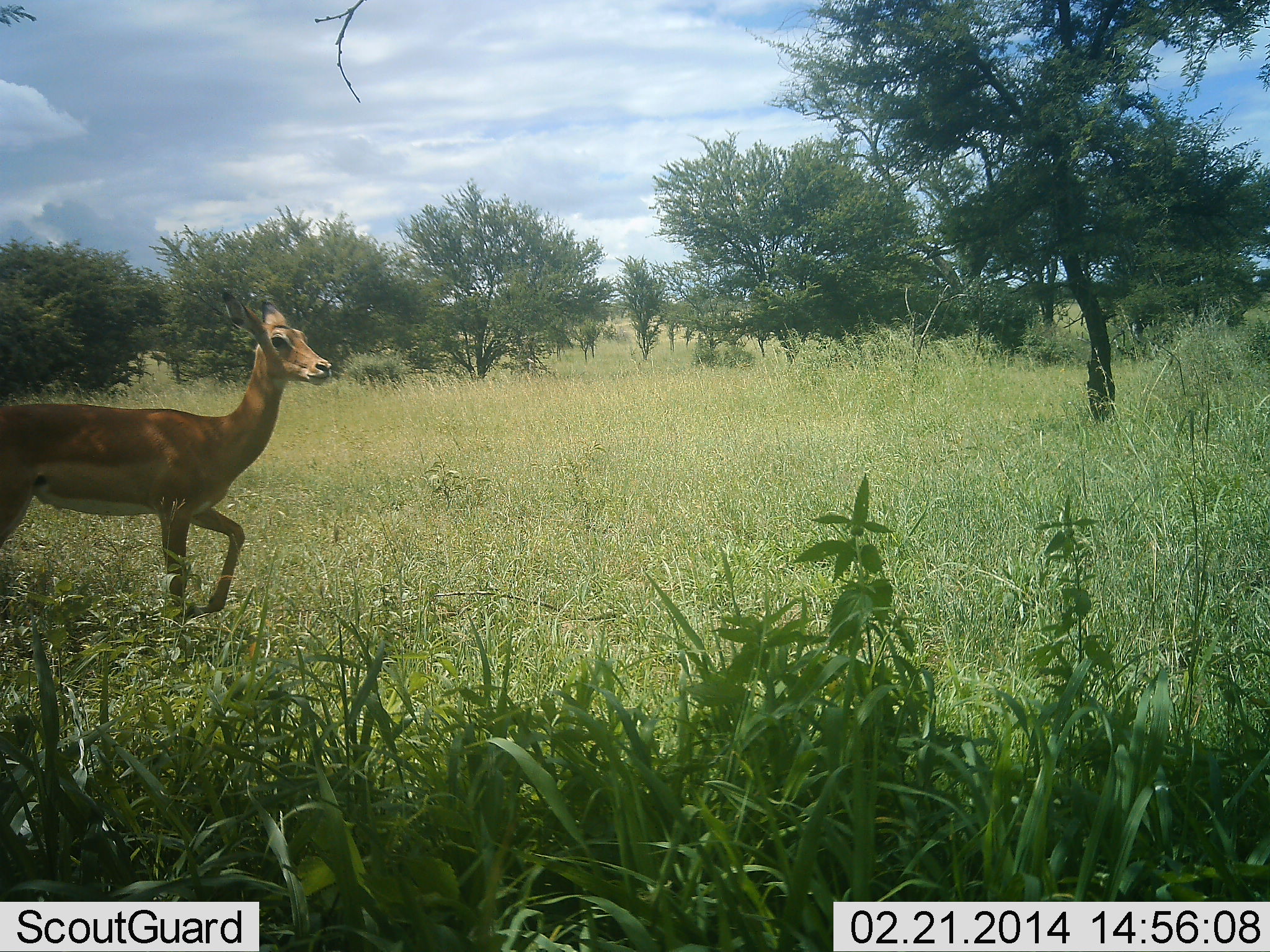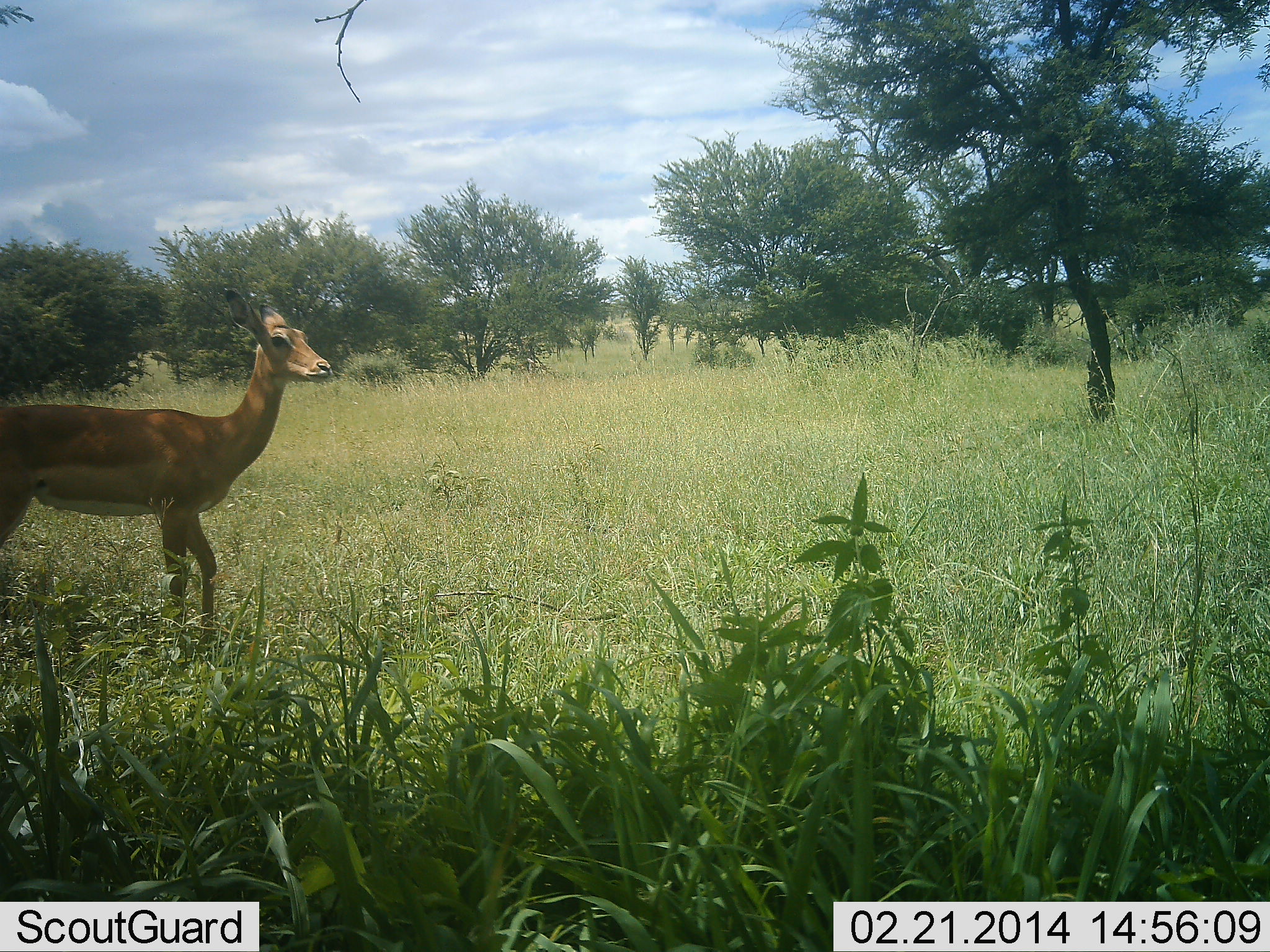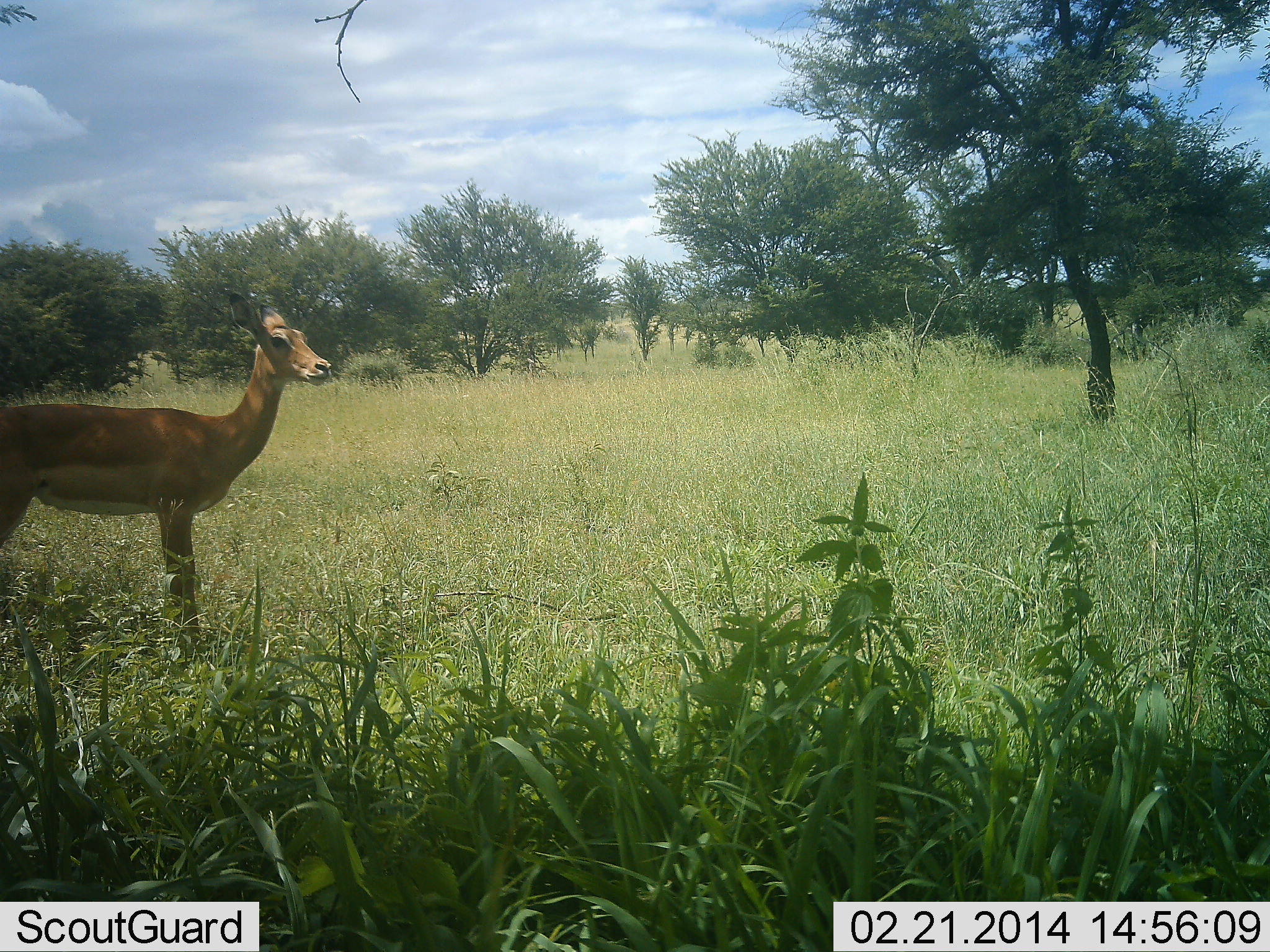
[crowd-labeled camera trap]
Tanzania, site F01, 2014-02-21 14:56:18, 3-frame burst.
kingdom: Animalia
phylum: Chordata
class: Mammalia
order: Artiodactyla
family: Bovidae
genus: Aepyceros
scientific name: Aepyceros melampus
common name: impala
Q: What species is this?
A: Impala (Aepyceros melampus).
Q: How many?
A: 1.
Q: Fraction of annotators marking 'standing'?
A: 90%.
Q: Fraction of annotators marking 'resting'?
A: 0%.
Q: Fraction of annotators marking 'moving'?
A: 20%.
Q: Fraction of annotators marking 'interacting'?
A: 0%.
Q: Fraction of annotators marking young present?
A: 10%.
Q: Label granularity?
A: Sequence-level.